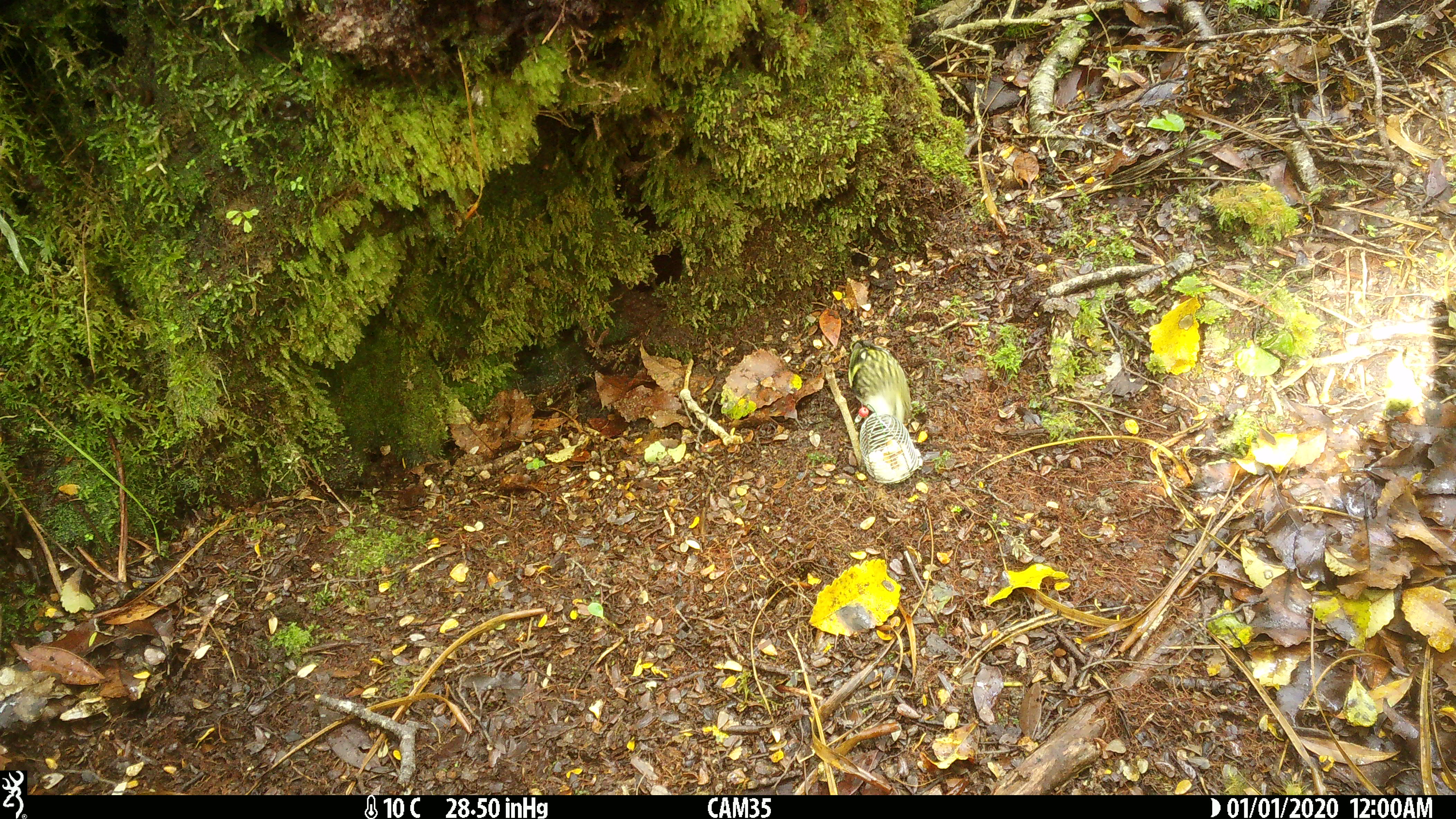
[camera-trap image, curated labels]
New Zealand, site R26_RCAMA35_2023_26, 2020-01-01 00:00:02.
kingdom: Animalia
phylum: Chordata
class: Aves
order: Passeriformes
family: Acanthisittidae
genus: Acanthisitta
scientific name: Acanthisitta chloris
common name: rifleman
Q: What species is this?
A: Rifleman (Acanthisitta chloris).